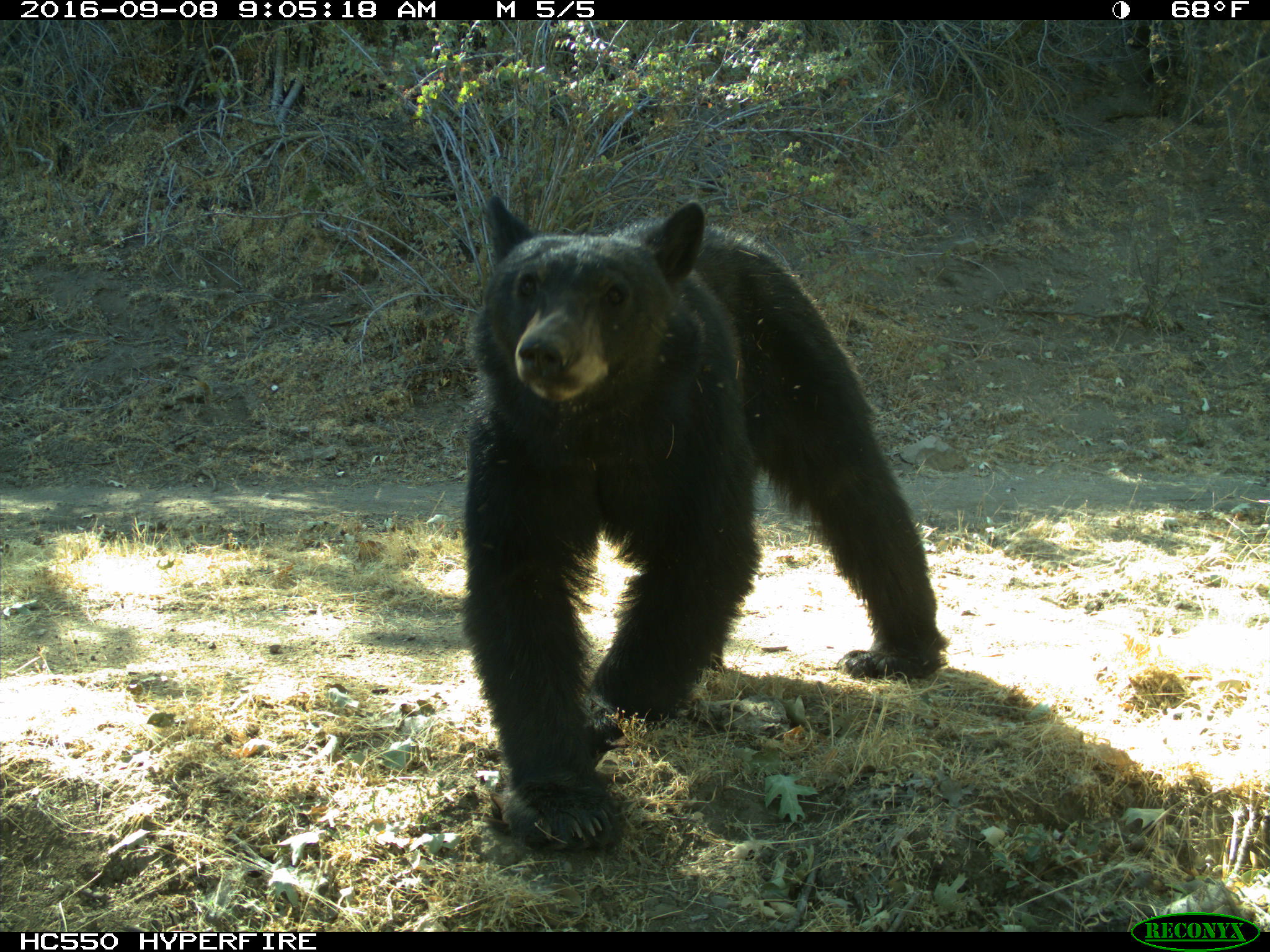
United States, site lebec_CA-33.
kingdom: Animalia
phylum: Chordata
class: Mammalia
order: Carnivora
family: Ursidae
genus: Ursus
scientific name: Ursus americanus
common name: american black bear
Ursus americanus (american black bear).